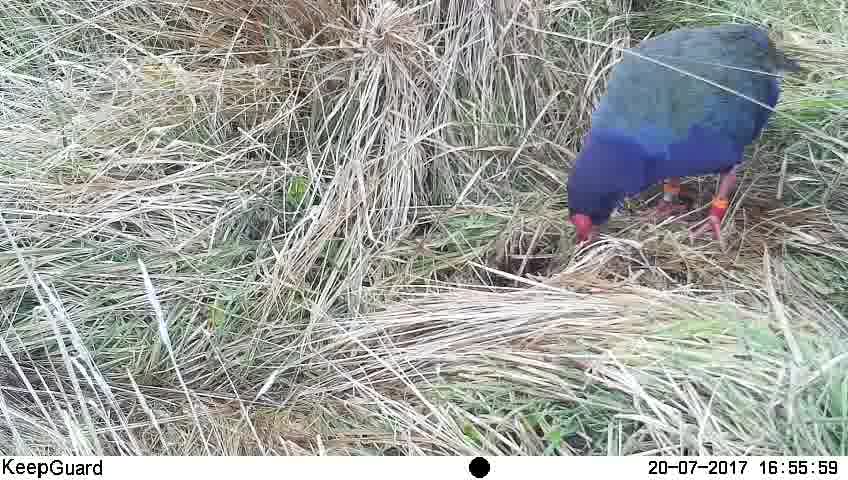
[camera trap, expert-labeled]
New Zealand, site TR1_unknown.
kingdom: Animalia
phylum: Chordata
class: Aves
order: Gruiformes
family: Rallidae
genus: Porphyrio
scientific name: Porphyrio mantelli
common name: takahe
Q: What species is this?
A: Takahe (Porphyrio mantelli).